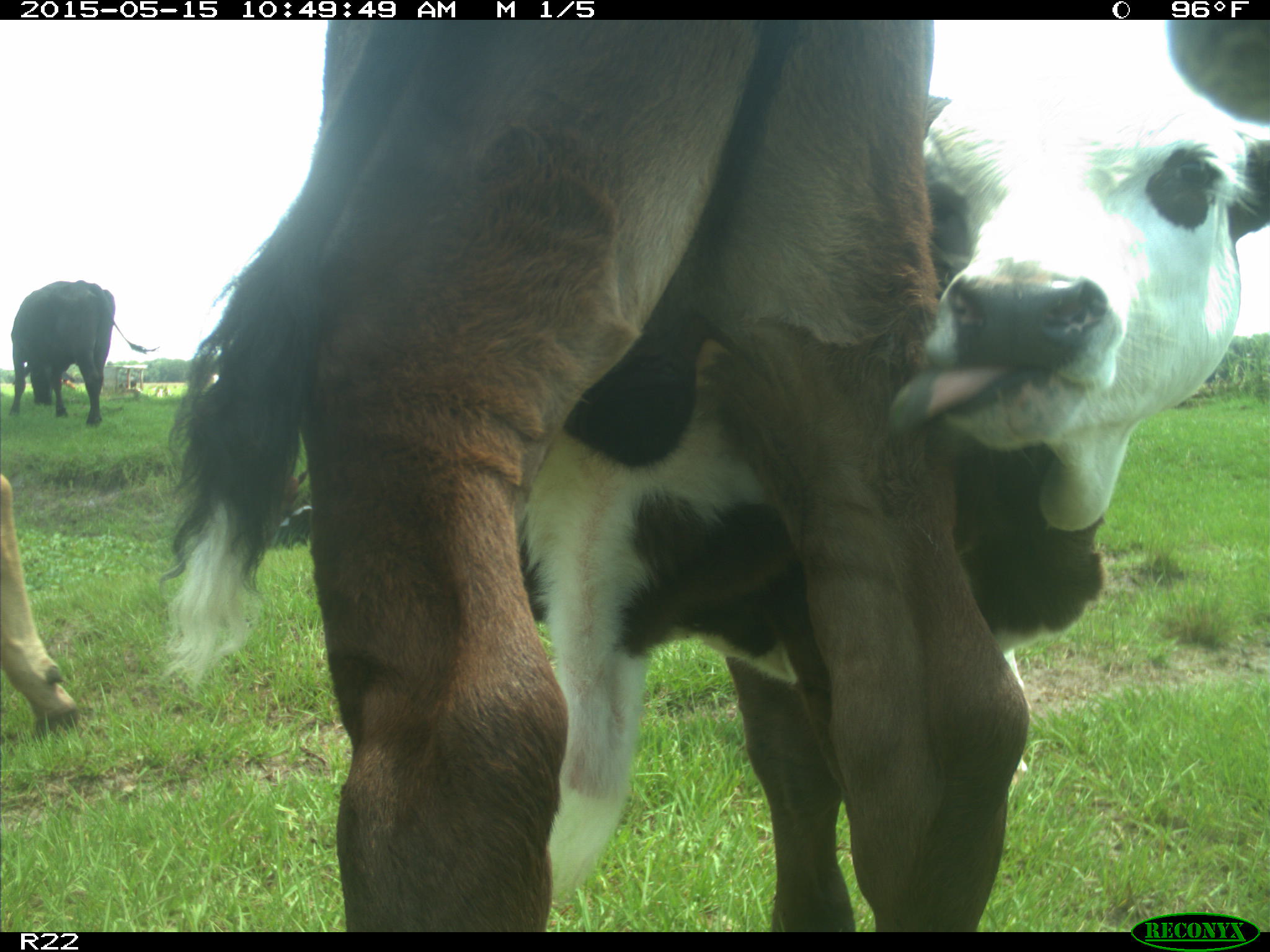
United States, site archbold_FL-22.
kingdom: Animalia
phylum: Chordata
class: Mammalia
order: Artiodactyla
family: Bovidae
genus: Bos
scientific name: Bos taurus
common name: domestic cow